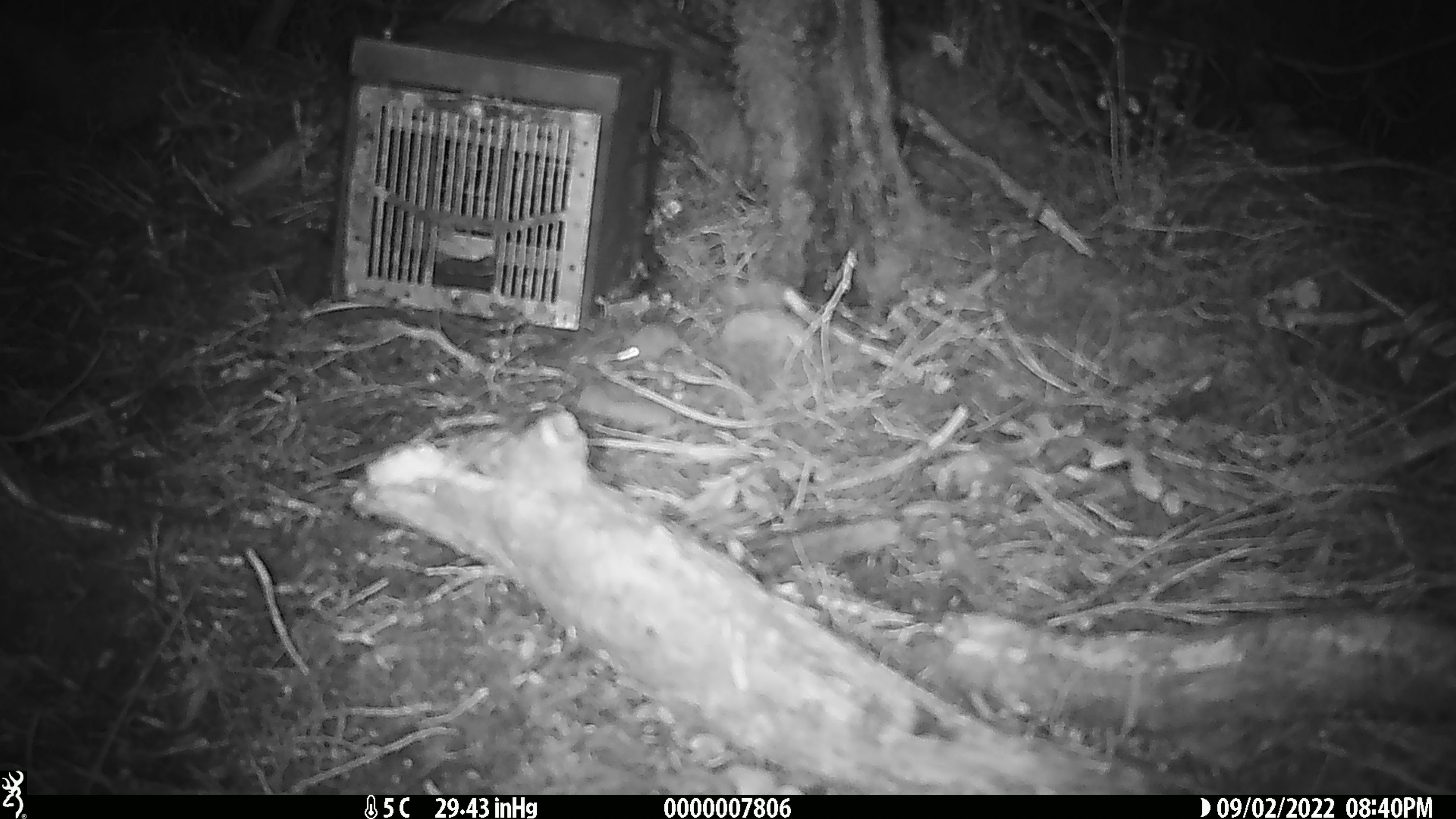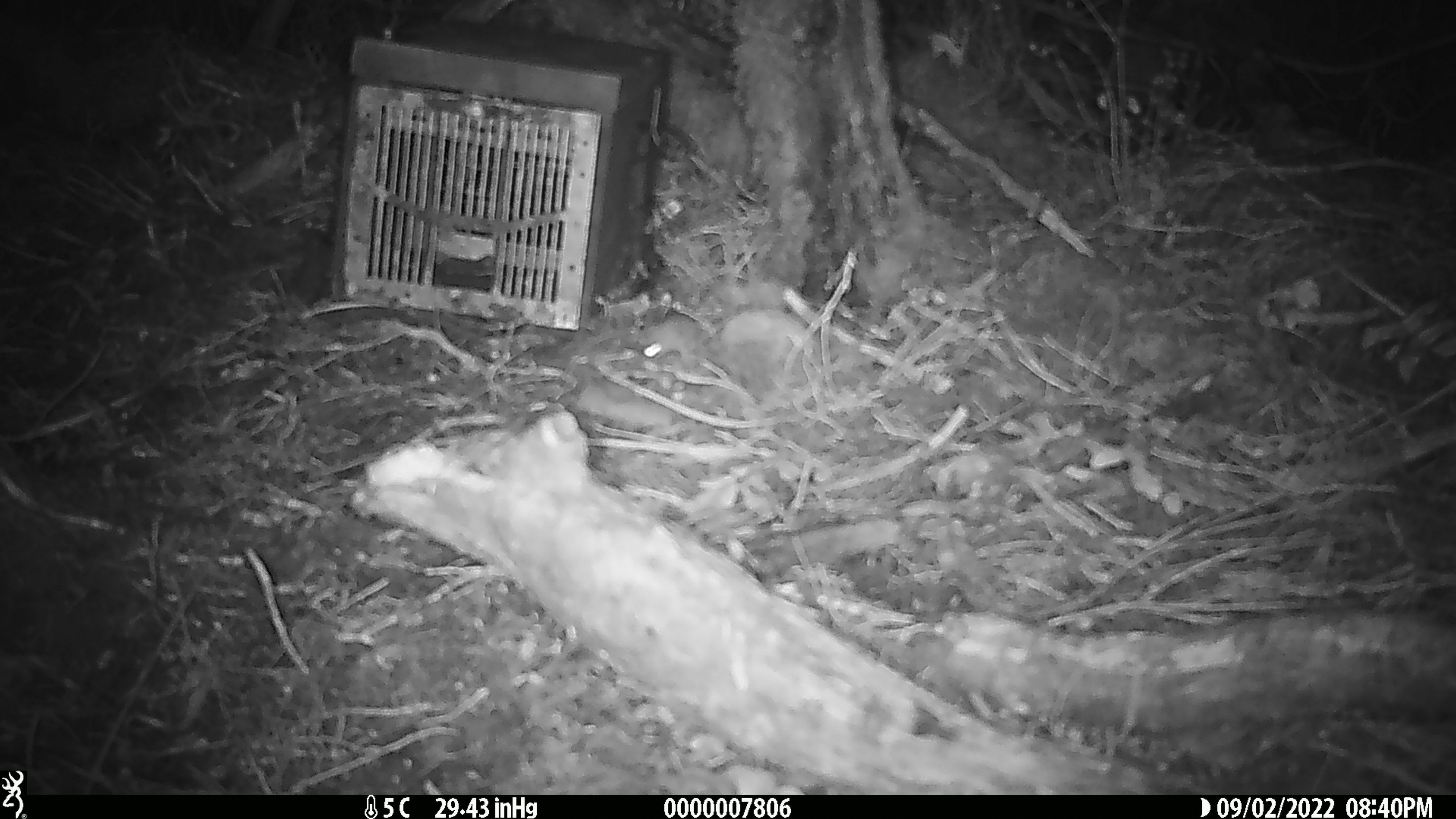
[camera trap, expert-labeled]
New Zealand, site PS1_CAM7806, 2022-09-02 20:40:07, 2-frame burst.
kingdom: Animalia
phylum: Chordata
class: Mammalia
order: Rodentia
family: Muridae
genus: Mus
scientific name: Mus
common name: mouse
Mouse (Mus).